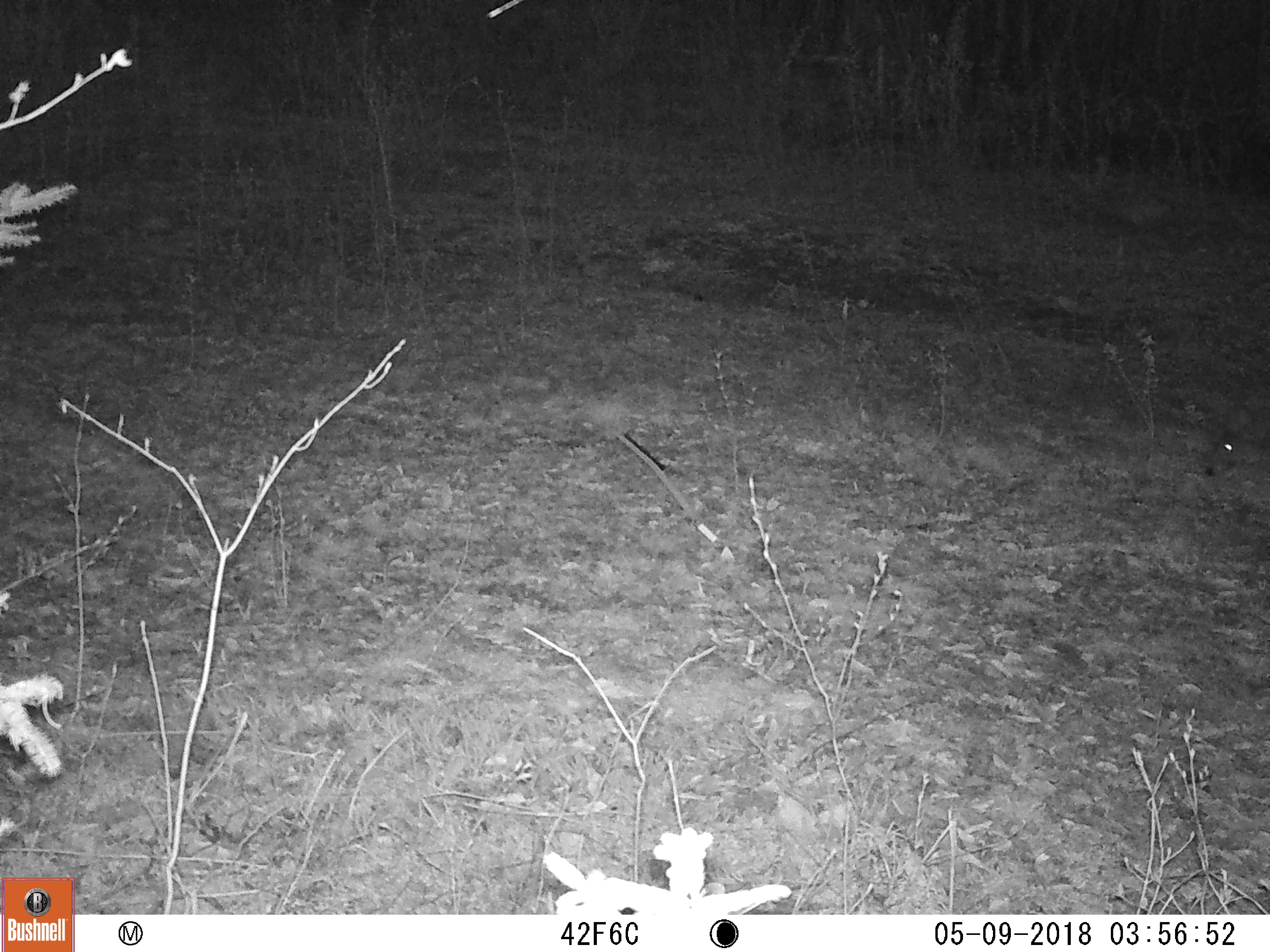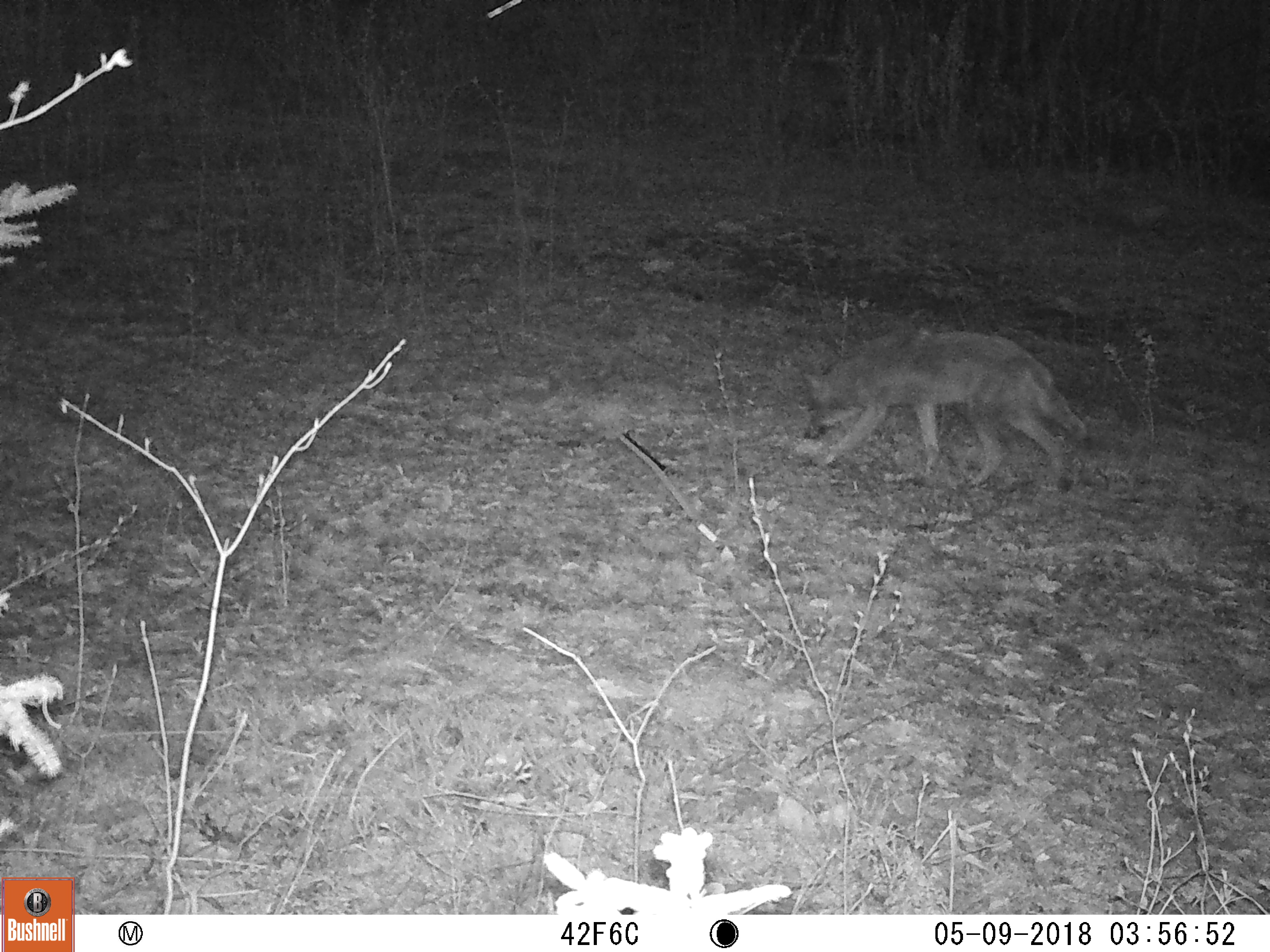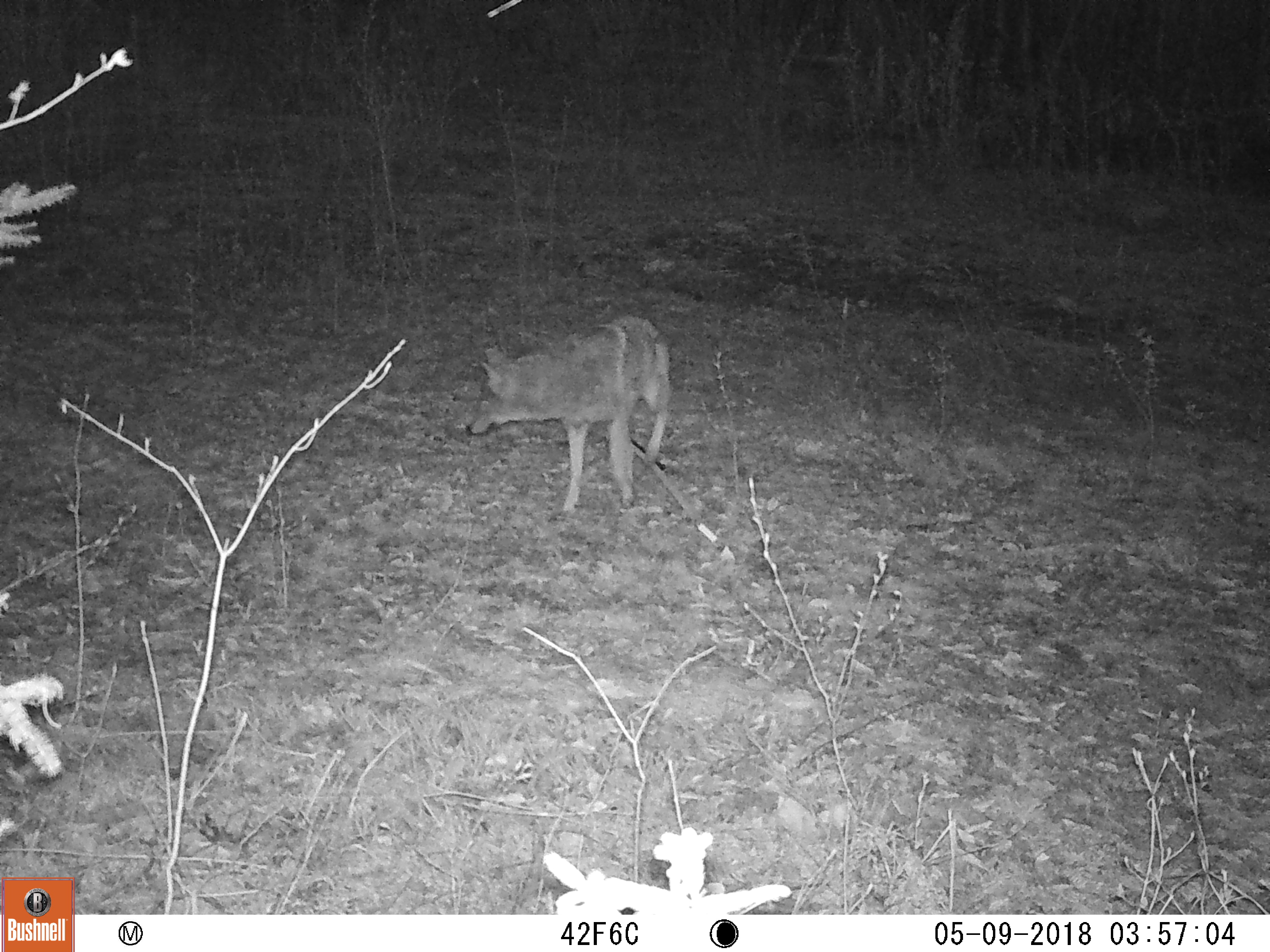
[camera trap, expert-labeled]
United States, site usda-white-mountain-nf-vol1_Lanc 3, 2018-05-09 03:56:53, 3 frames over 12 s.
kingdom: Animalia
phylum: Chordata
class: Mammalia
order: Carnivora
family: Canidae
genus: Canis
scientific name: Canis latrans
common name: coyote